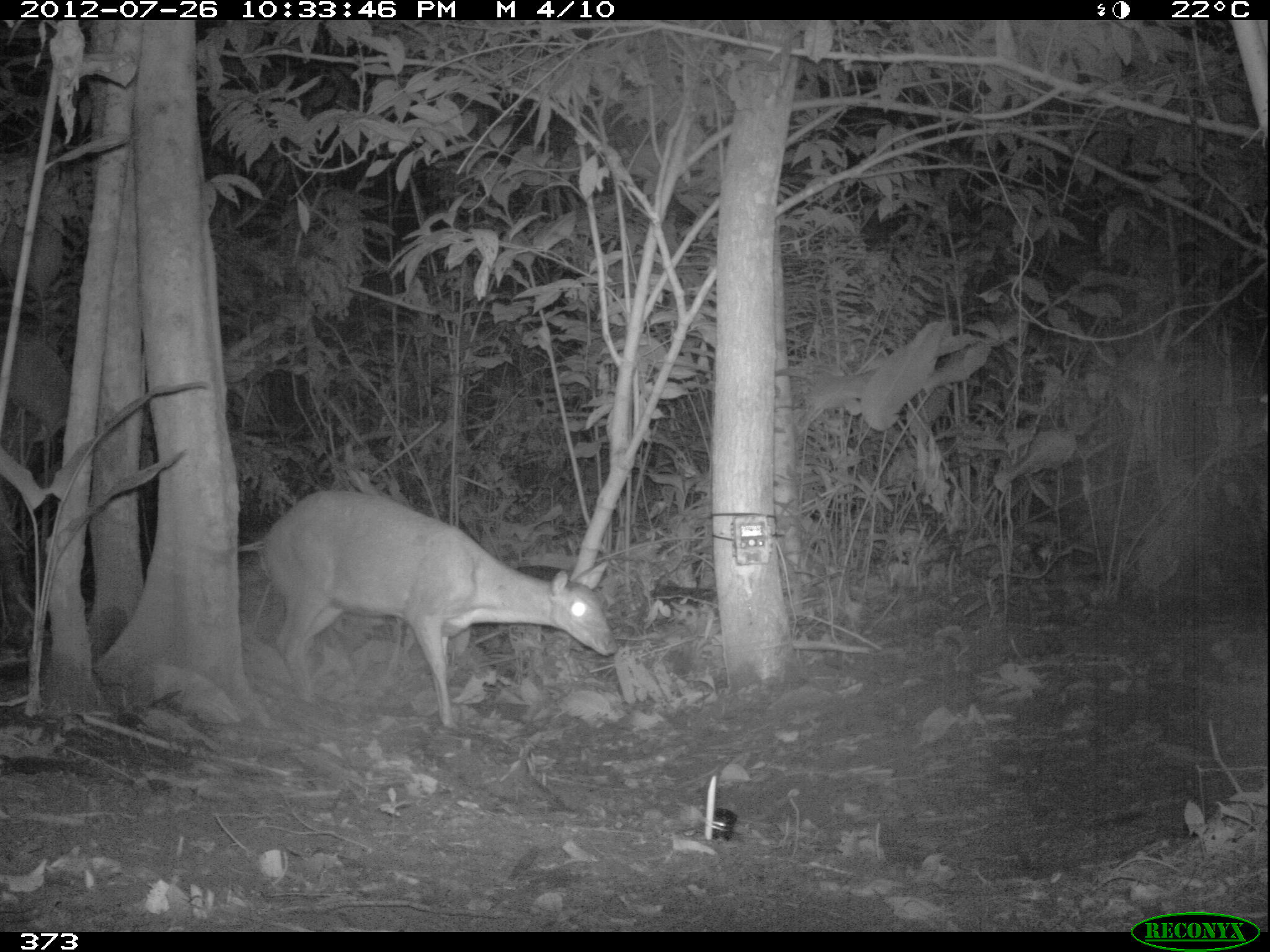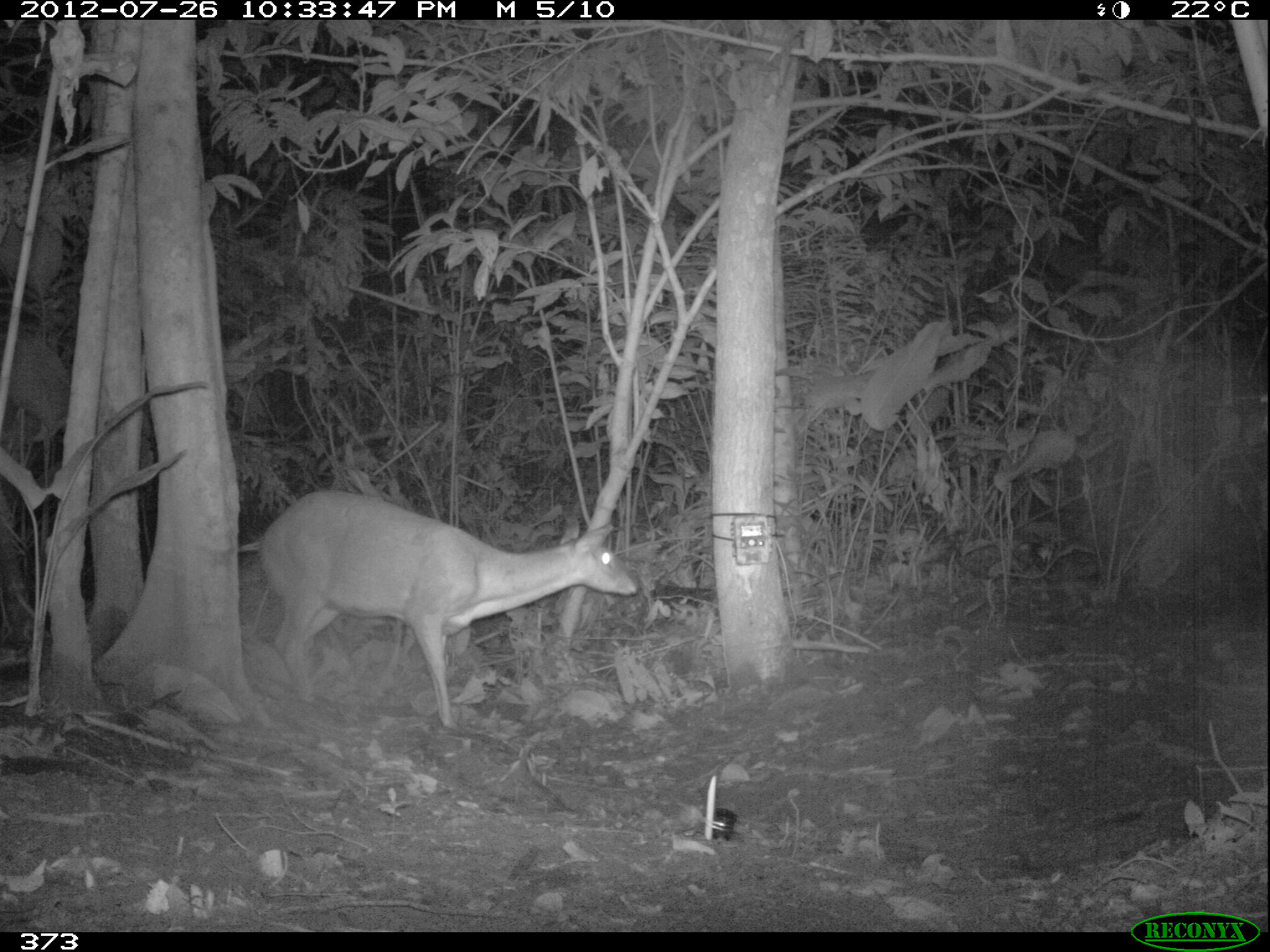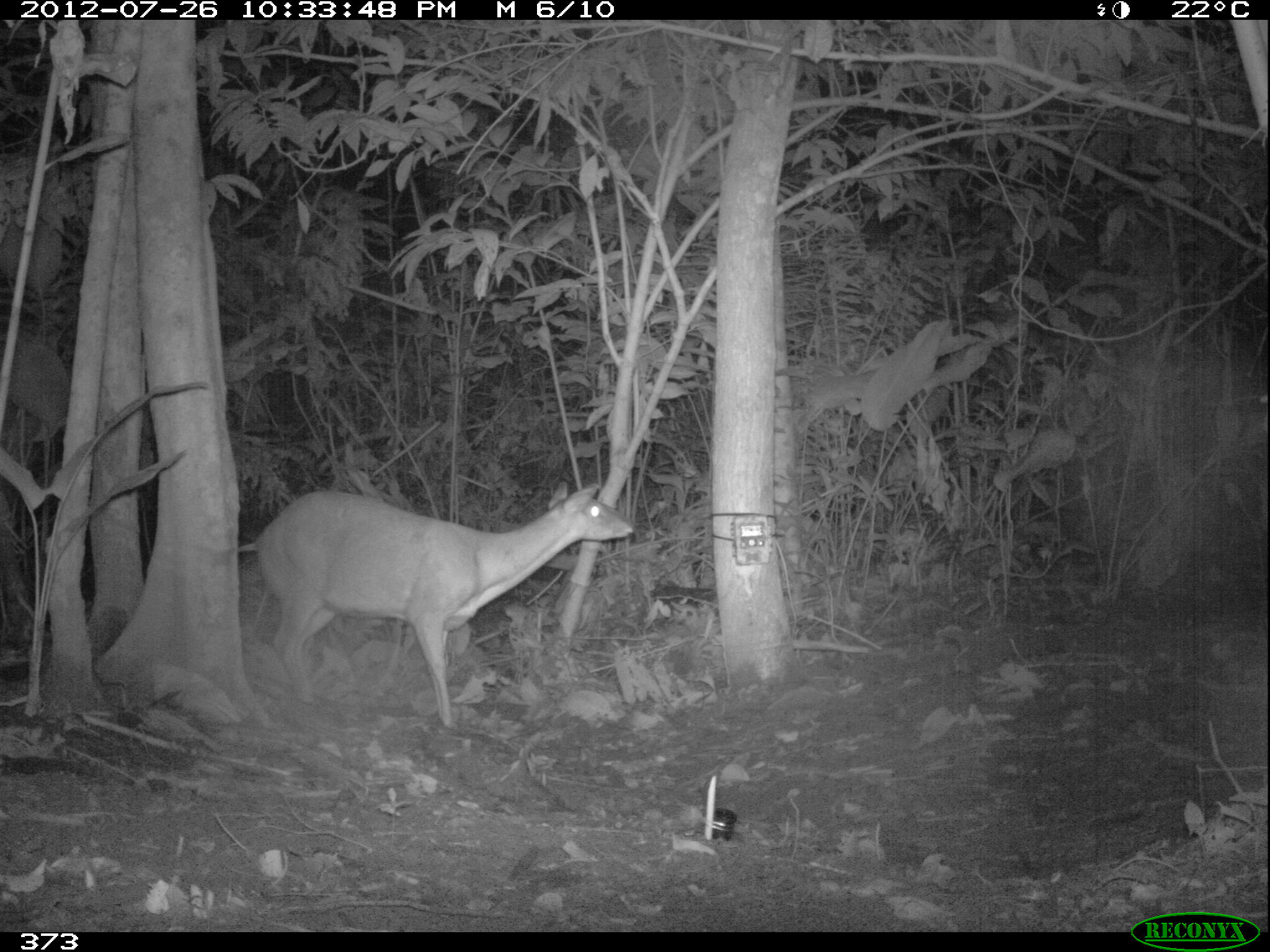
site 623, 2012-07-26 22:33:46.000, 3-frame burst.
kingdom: Animalia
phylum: Chordata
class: Mammalia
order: Artiodactyla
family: Cervidae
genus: Mazama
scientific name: Mazama americana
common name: red brocket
Mazama americana (red brocket).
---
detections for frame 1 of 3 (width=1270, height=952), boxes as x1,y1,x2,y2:
mazama americana: 259,488,621,732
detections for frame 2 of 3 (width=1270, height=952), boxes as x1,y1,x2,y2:
mazama americana: 237,490,638,731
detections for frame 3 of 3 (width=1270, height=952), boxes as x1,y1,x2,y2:
mazama americana: 256,482,634,731